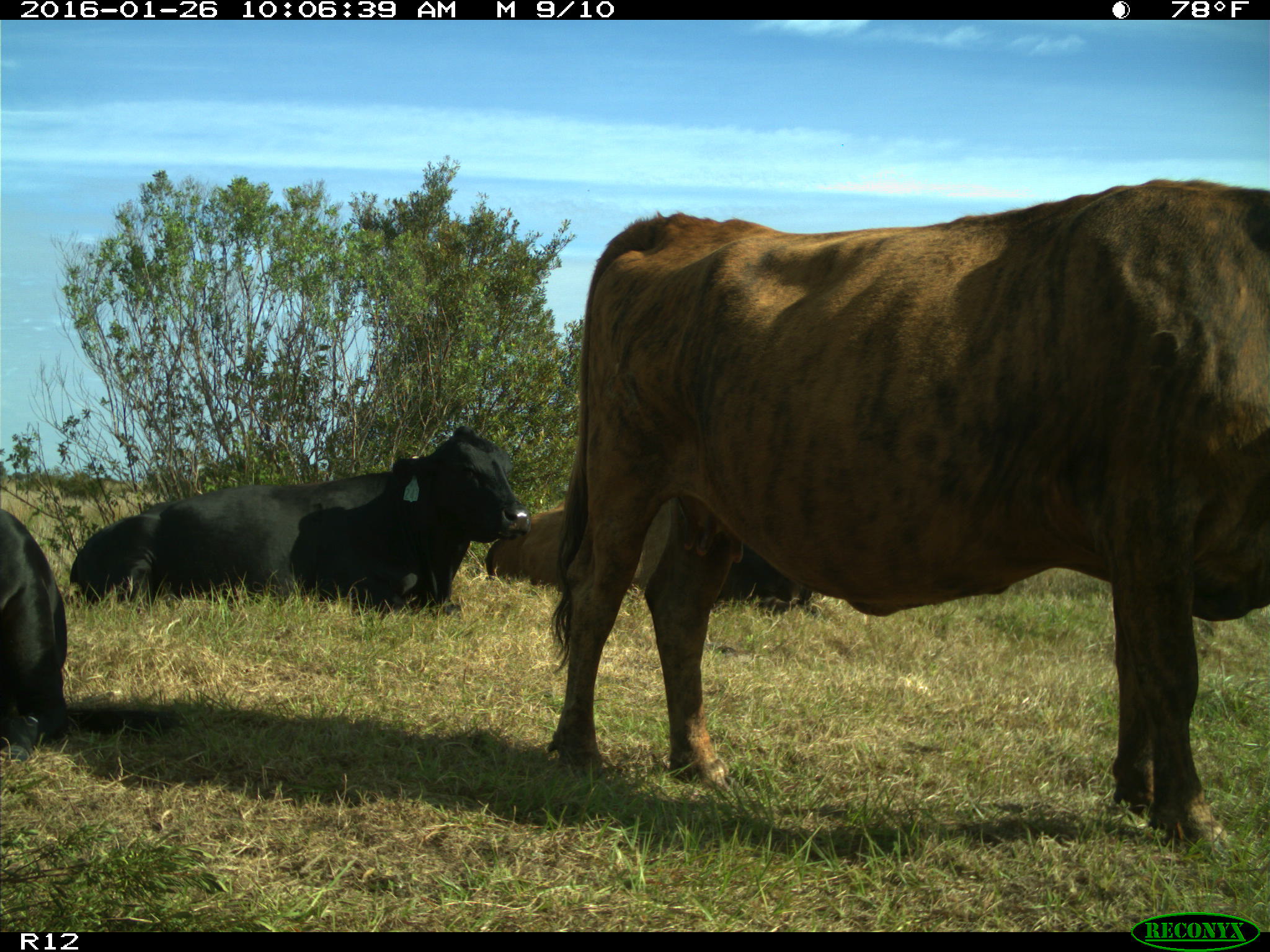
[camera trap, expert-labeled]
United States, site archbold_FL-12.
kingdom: Animalia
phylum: Chordata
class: Mammalia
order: Artiodactyla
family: Bovidae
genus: Bos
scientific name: Bos taurus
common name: domestic cow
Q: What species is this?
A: Bos taurus (domestic cow).